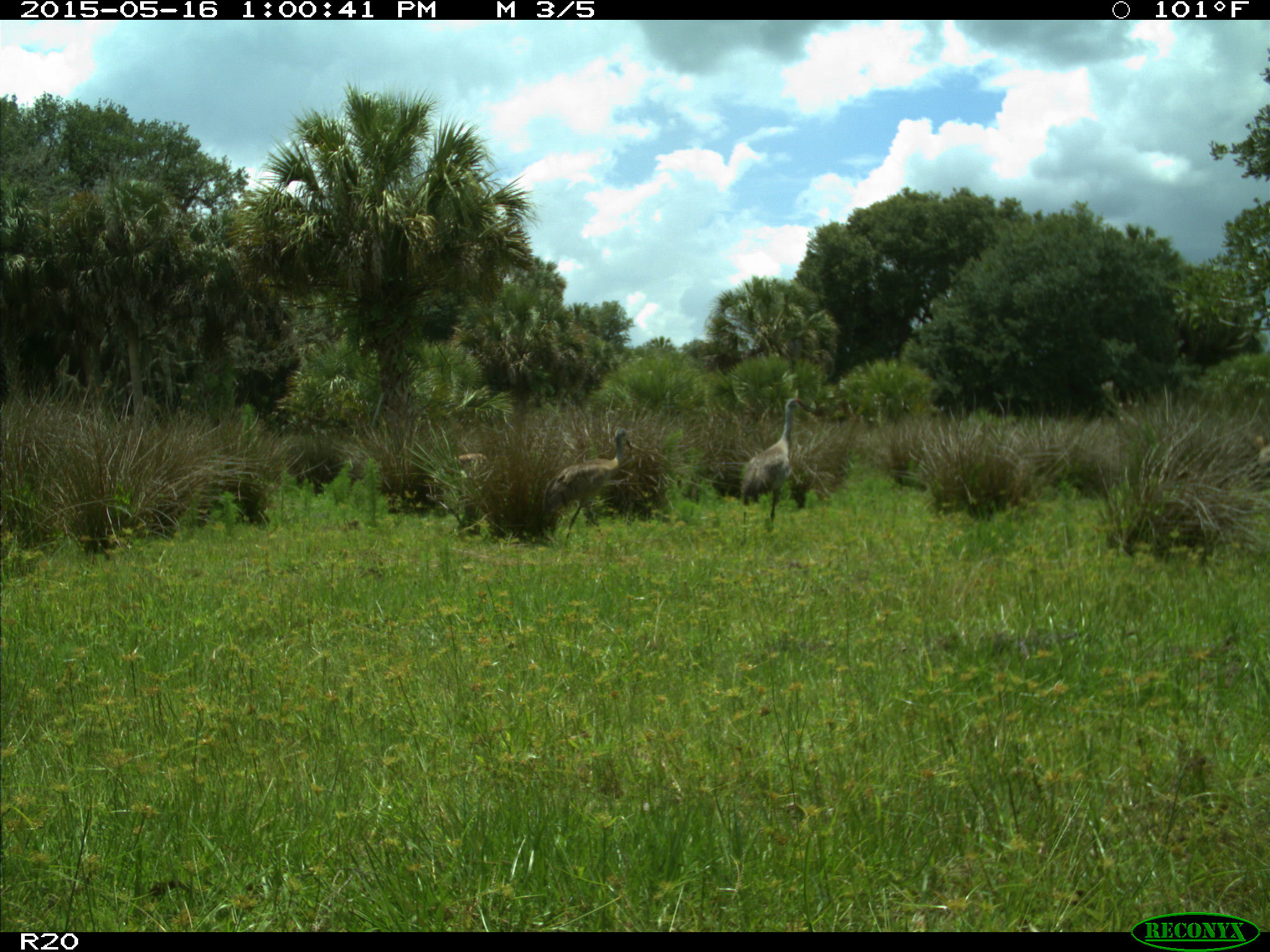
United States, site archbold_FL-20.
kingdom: Animalia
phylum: Chordata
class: Aves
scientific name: Aves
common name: birds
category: unidentified bird